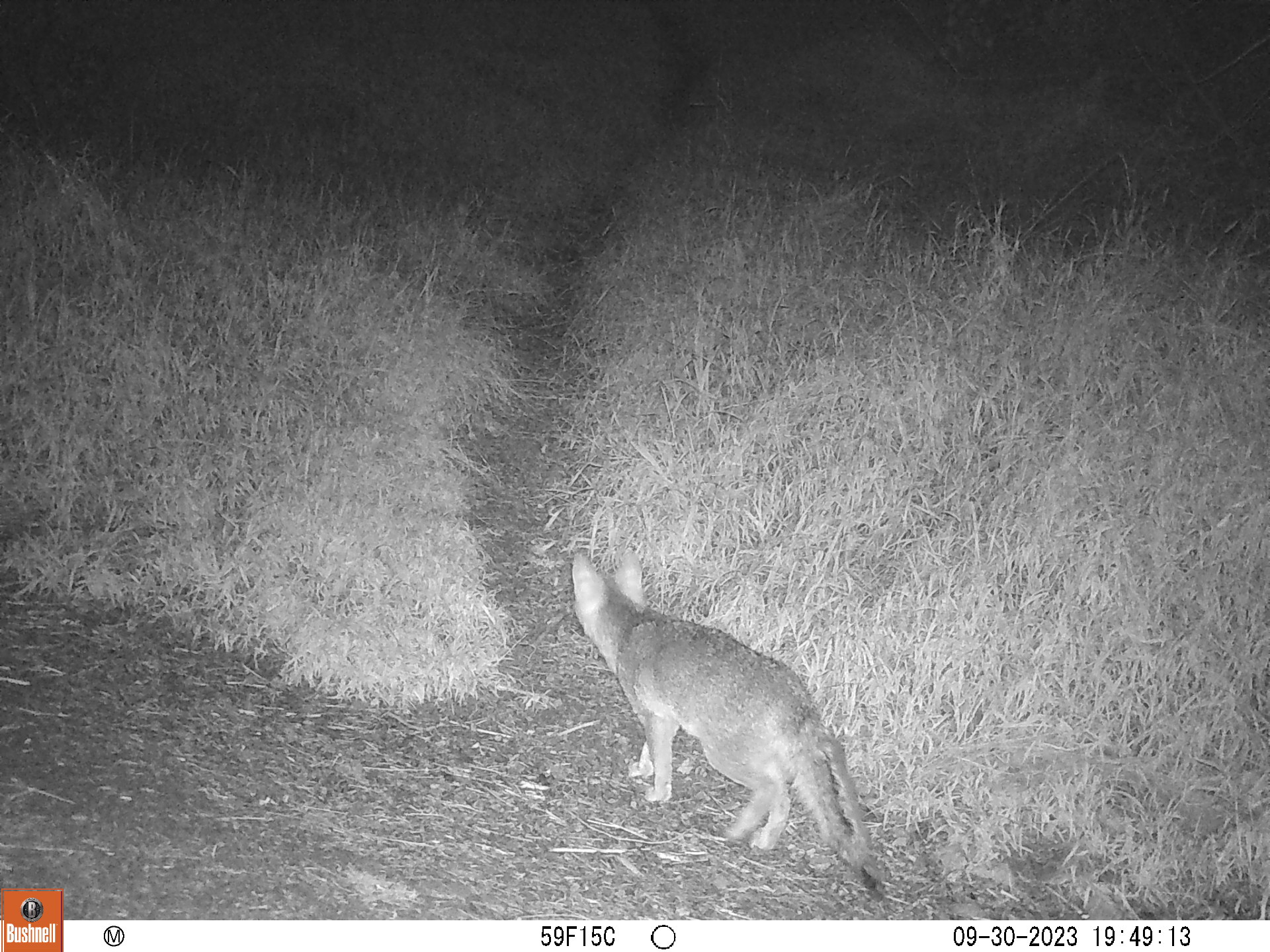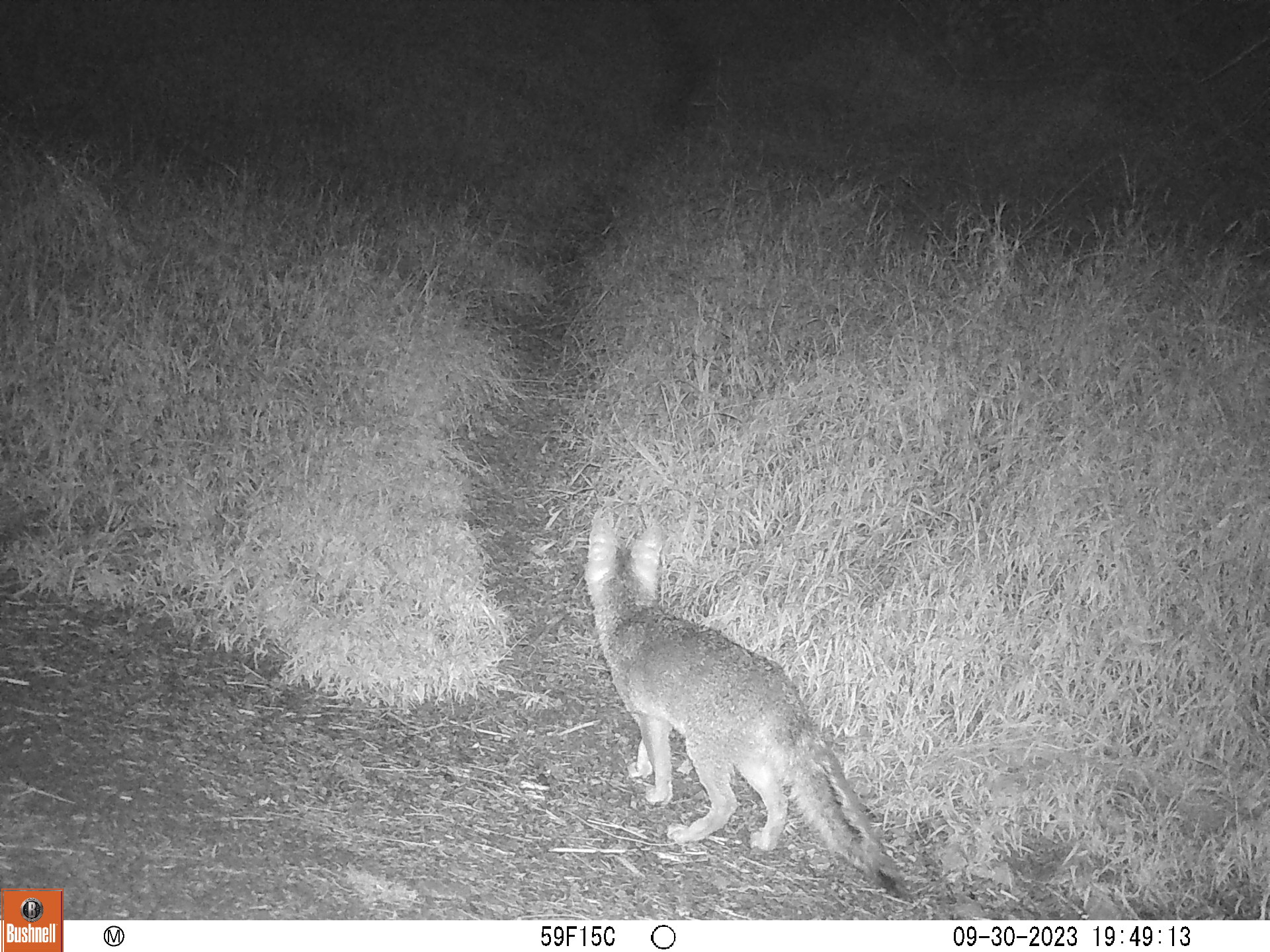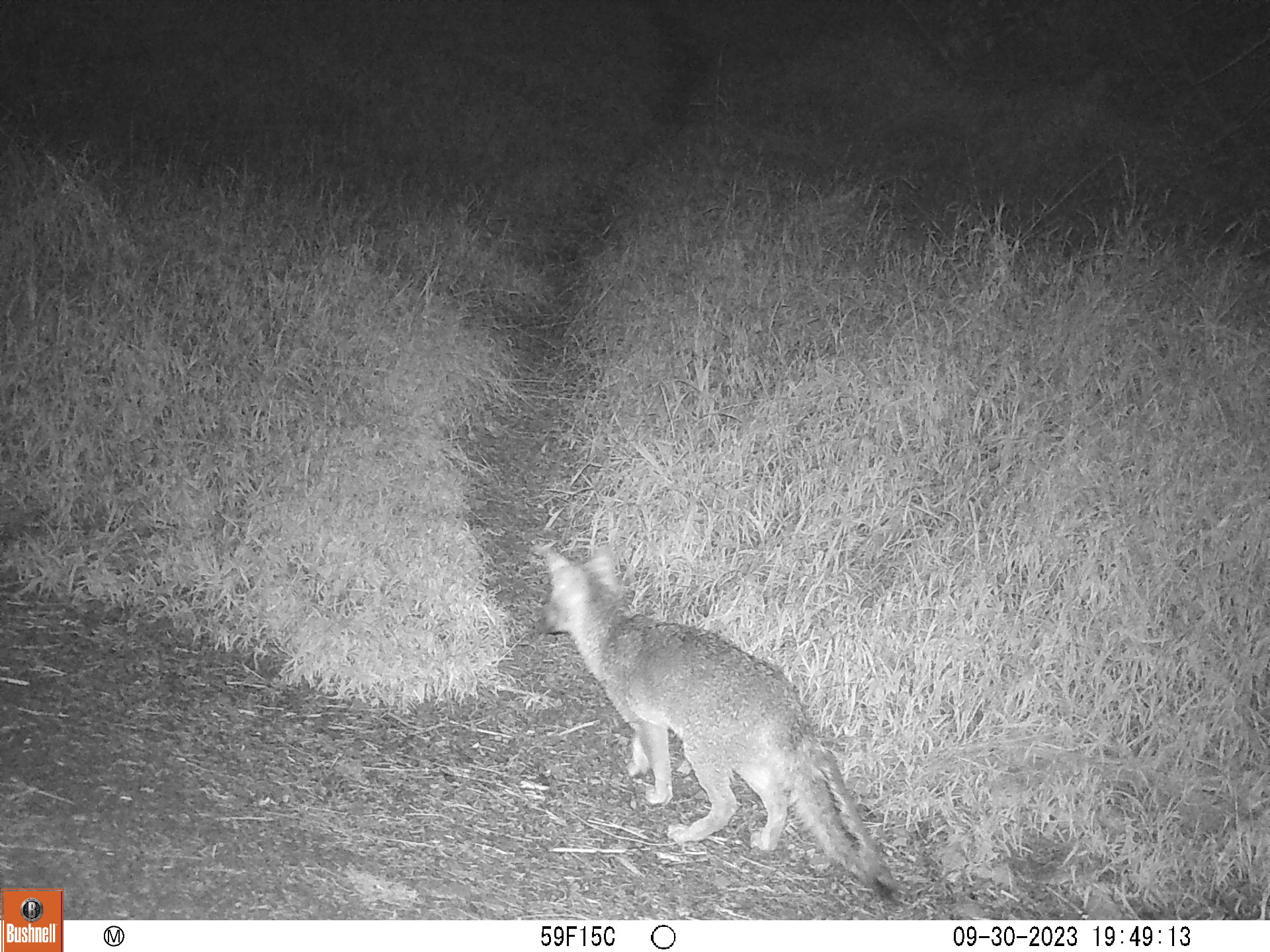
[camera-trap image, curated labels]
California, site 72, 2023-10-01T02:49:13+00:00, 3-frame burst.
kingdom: Animalia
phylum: Chordata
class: Mammalia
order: Carnivora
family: Canidae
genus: Urocyon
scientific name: Urocyon cinereoargenteus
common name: gray fox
Gray fox (Urocyon cinereoargenteus).